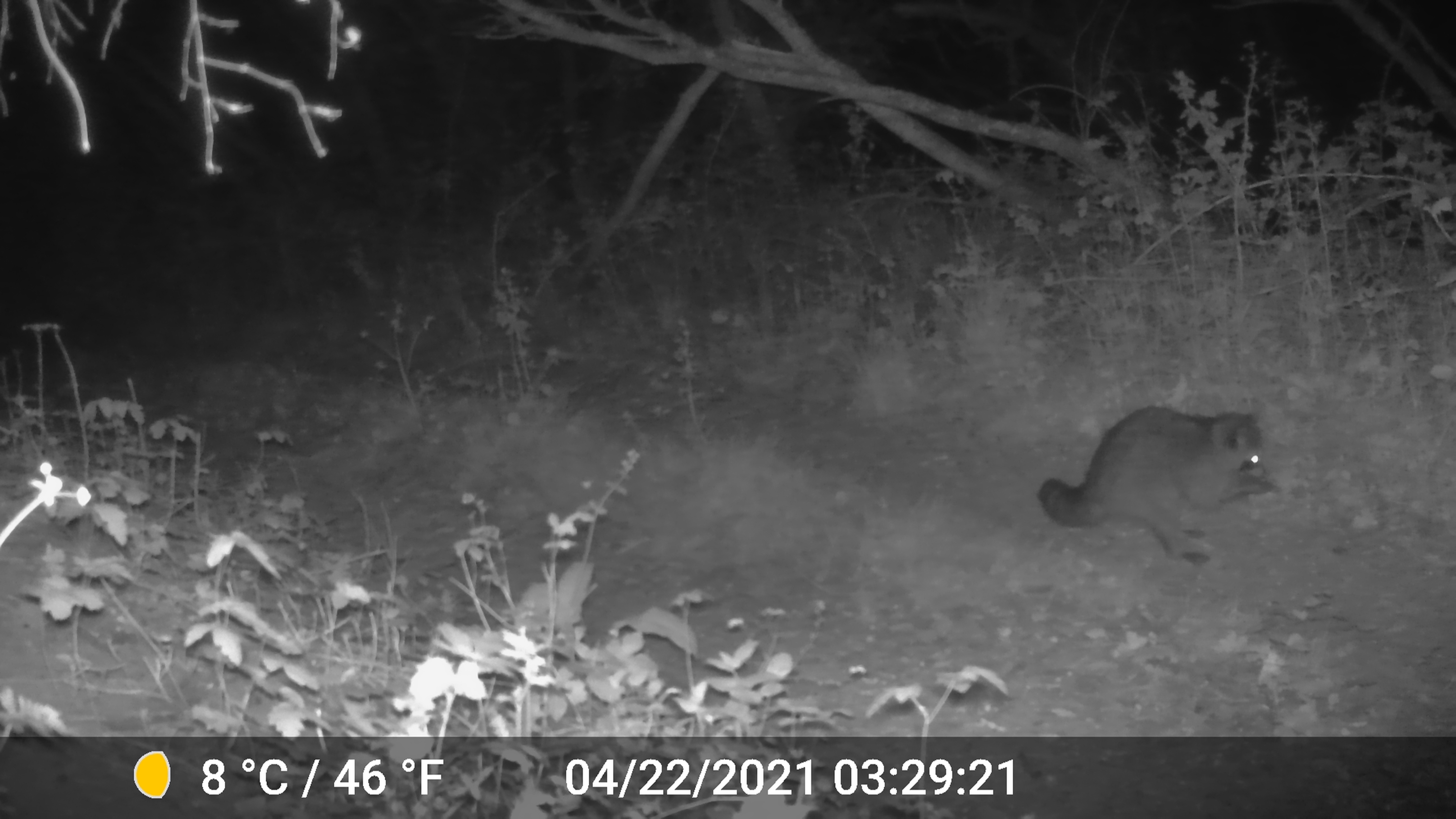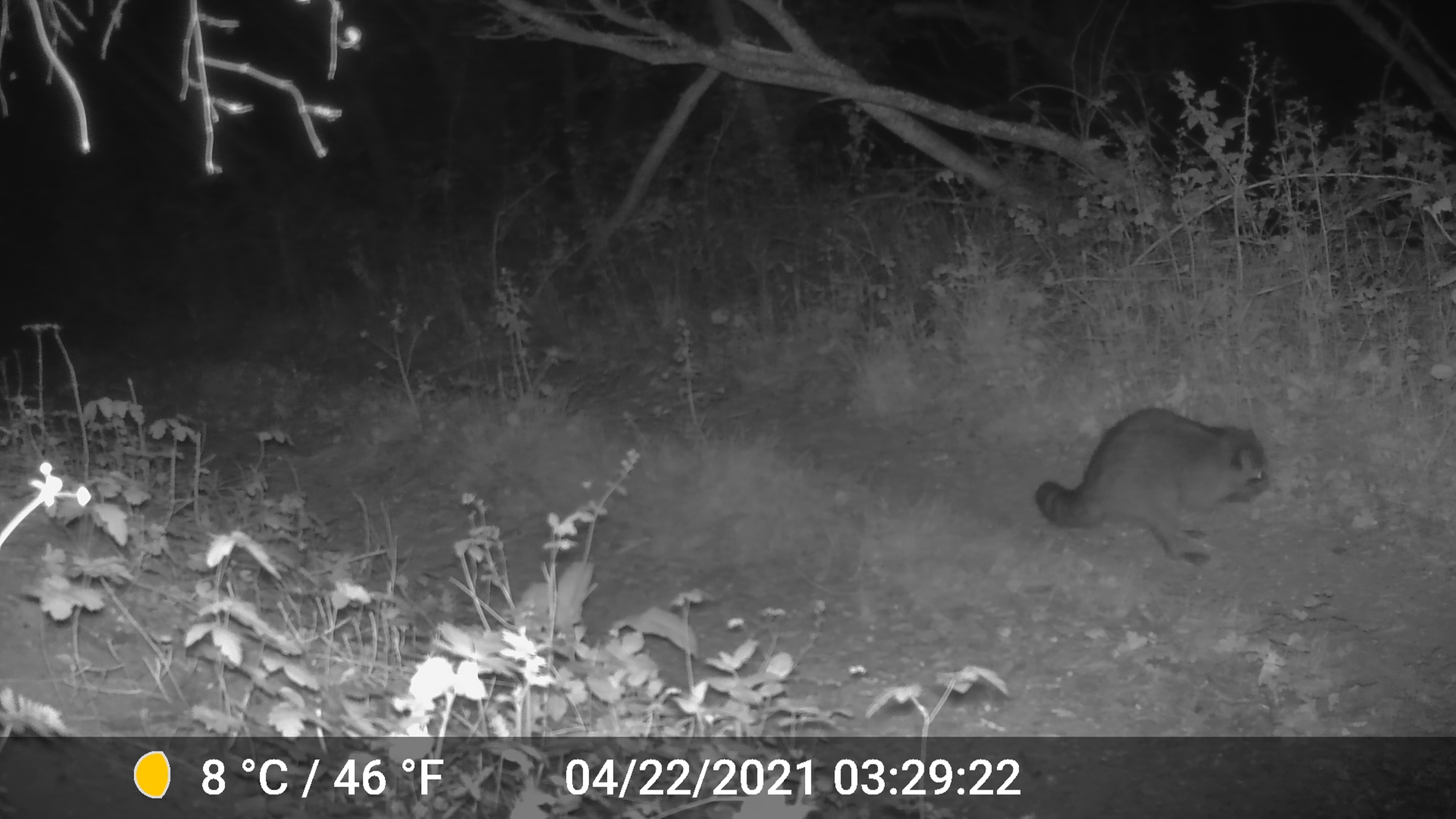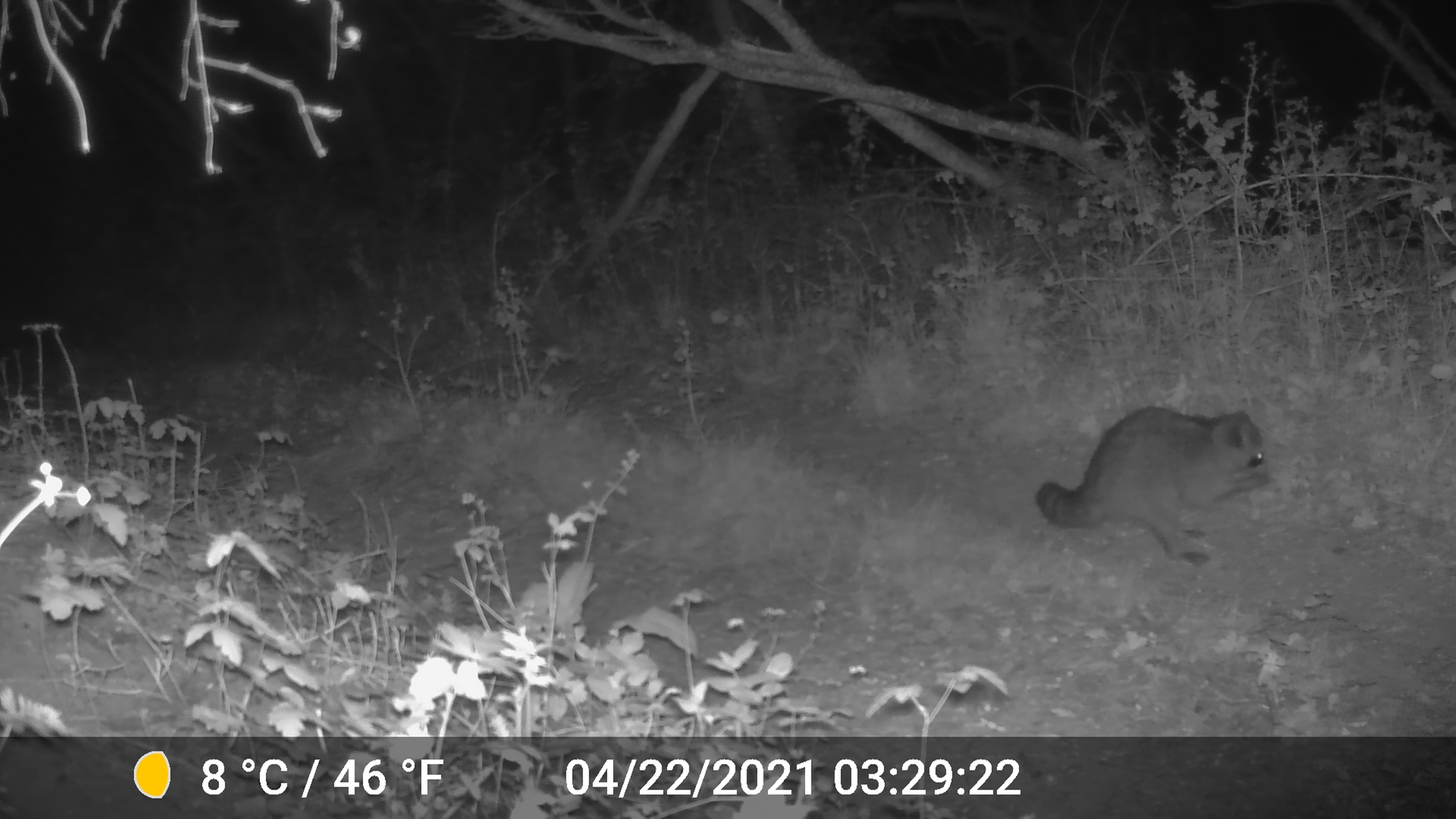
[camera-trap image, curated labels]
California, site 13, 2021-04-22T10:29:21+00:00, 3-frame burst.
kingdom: Animalia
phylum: Chordata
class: Mammalia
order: Carnivora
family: Procyonidae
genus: Procyon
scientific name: Procyon lotor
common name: raccoon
Raccoon (Procyon lotor).